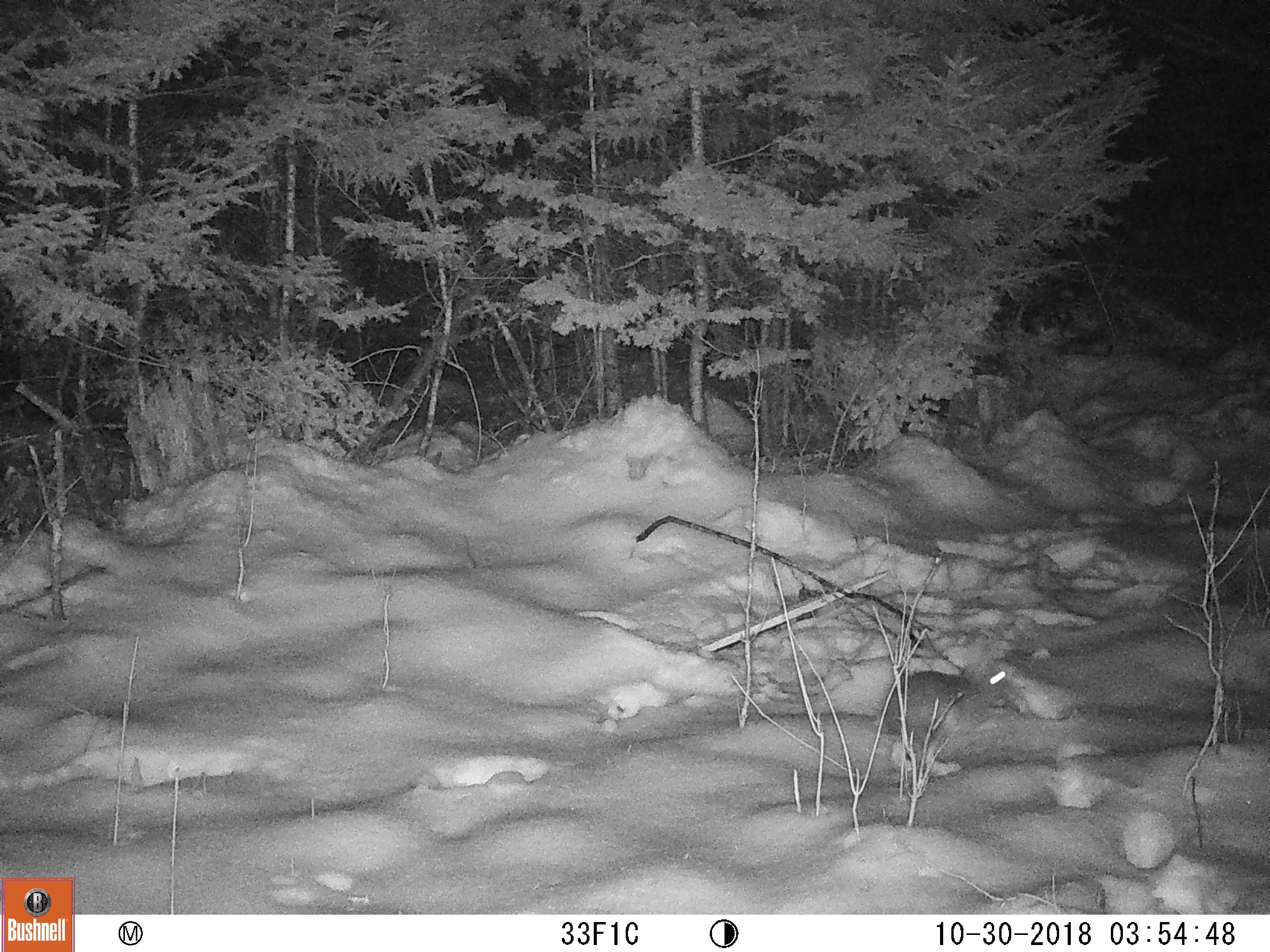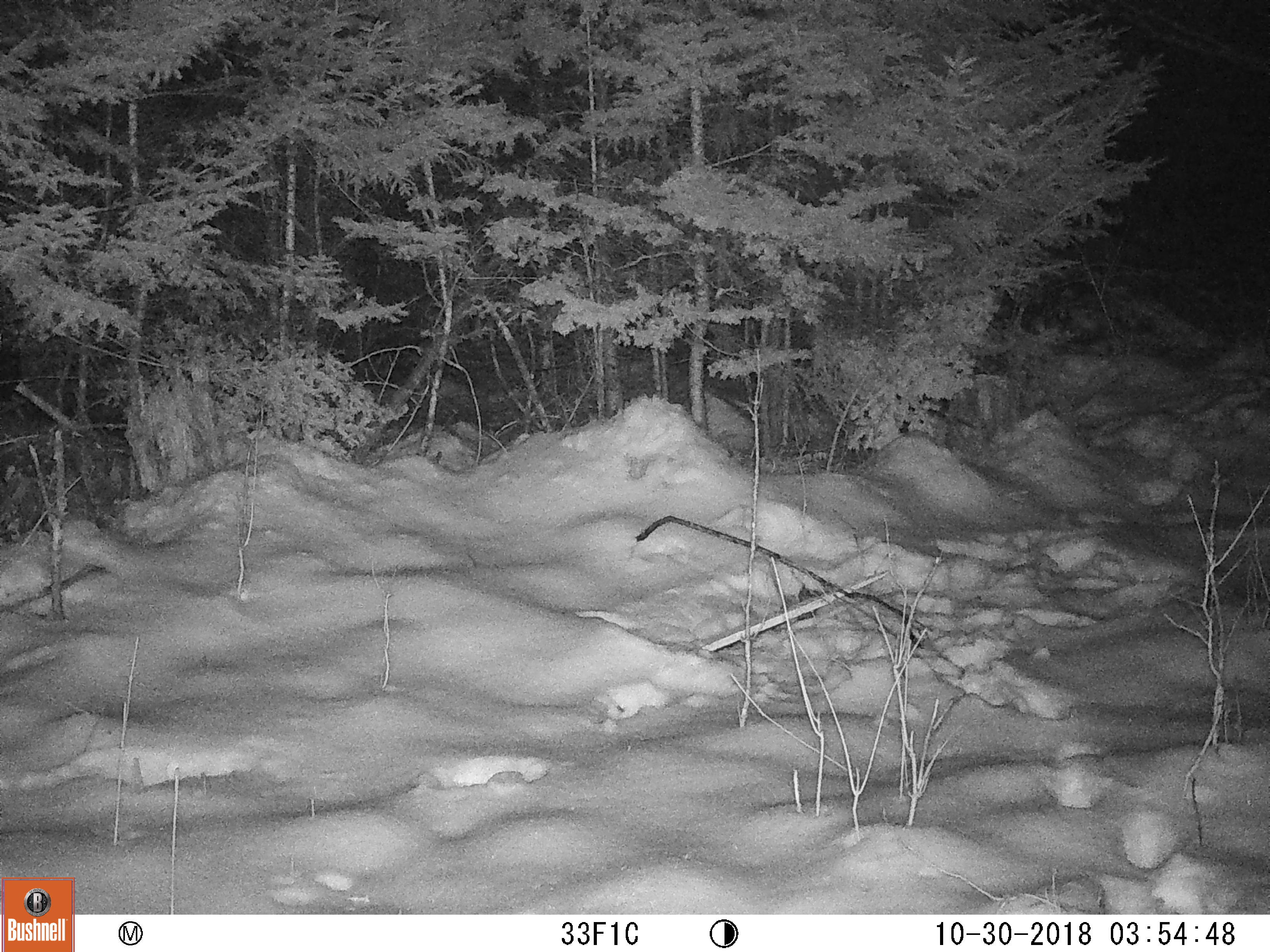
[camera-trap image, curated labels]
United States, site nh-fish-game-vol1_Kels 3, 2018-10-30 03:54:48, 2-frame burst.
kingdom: Animalia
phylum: Chordata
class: Mammalia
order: Lagomorpha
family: Leporidae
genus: Lepus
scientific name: Lepus americanus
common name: snowshoe hare